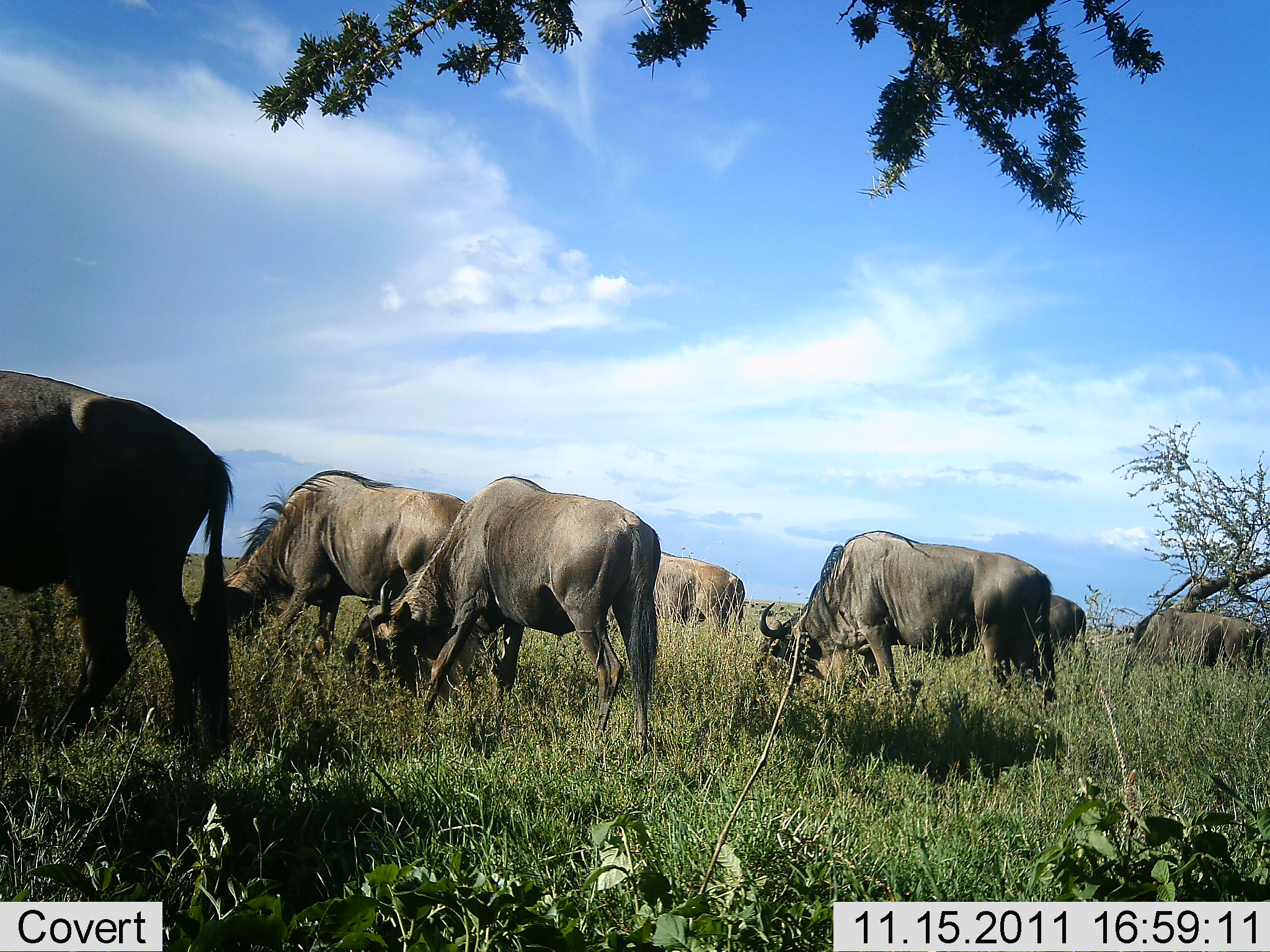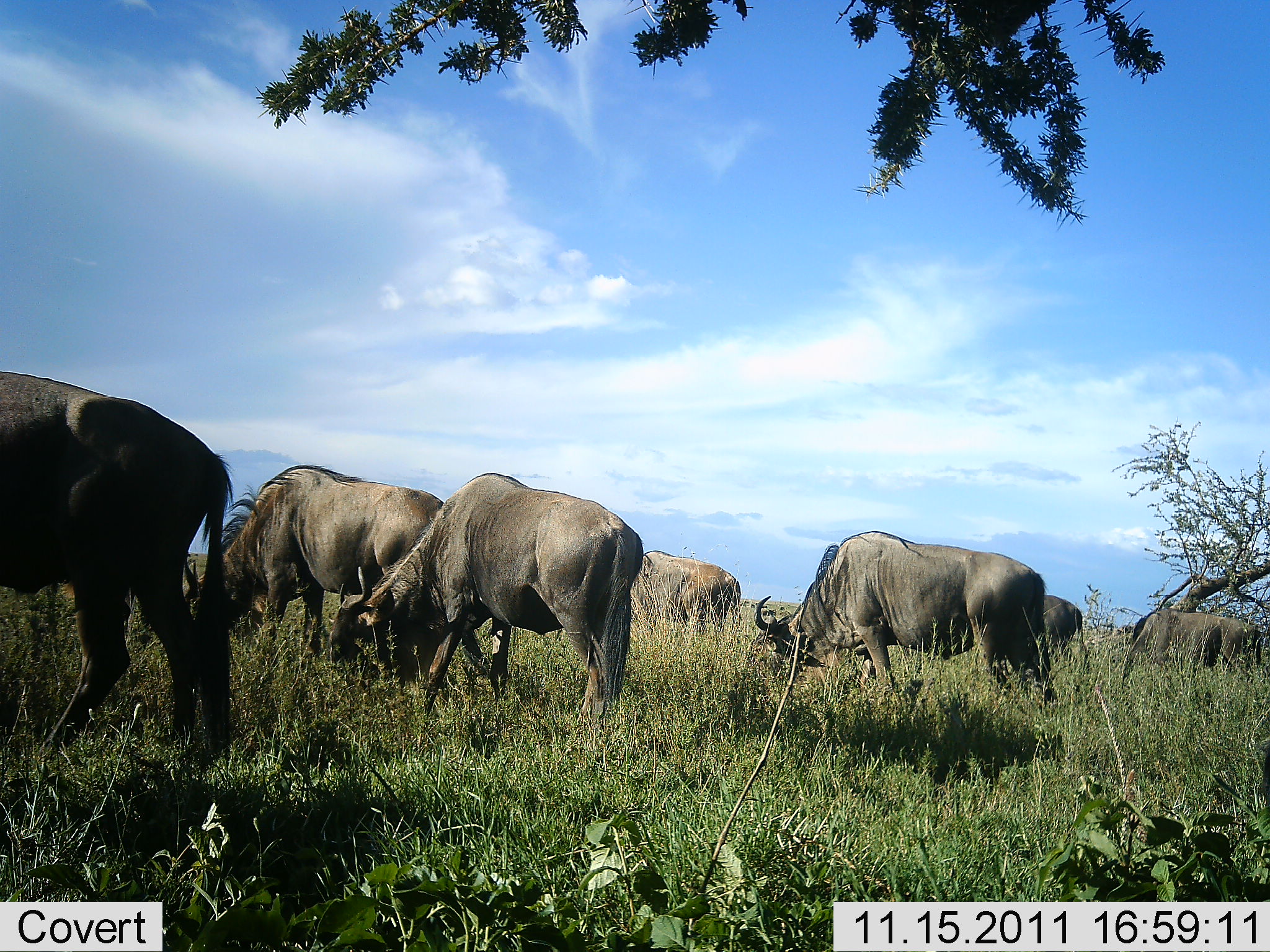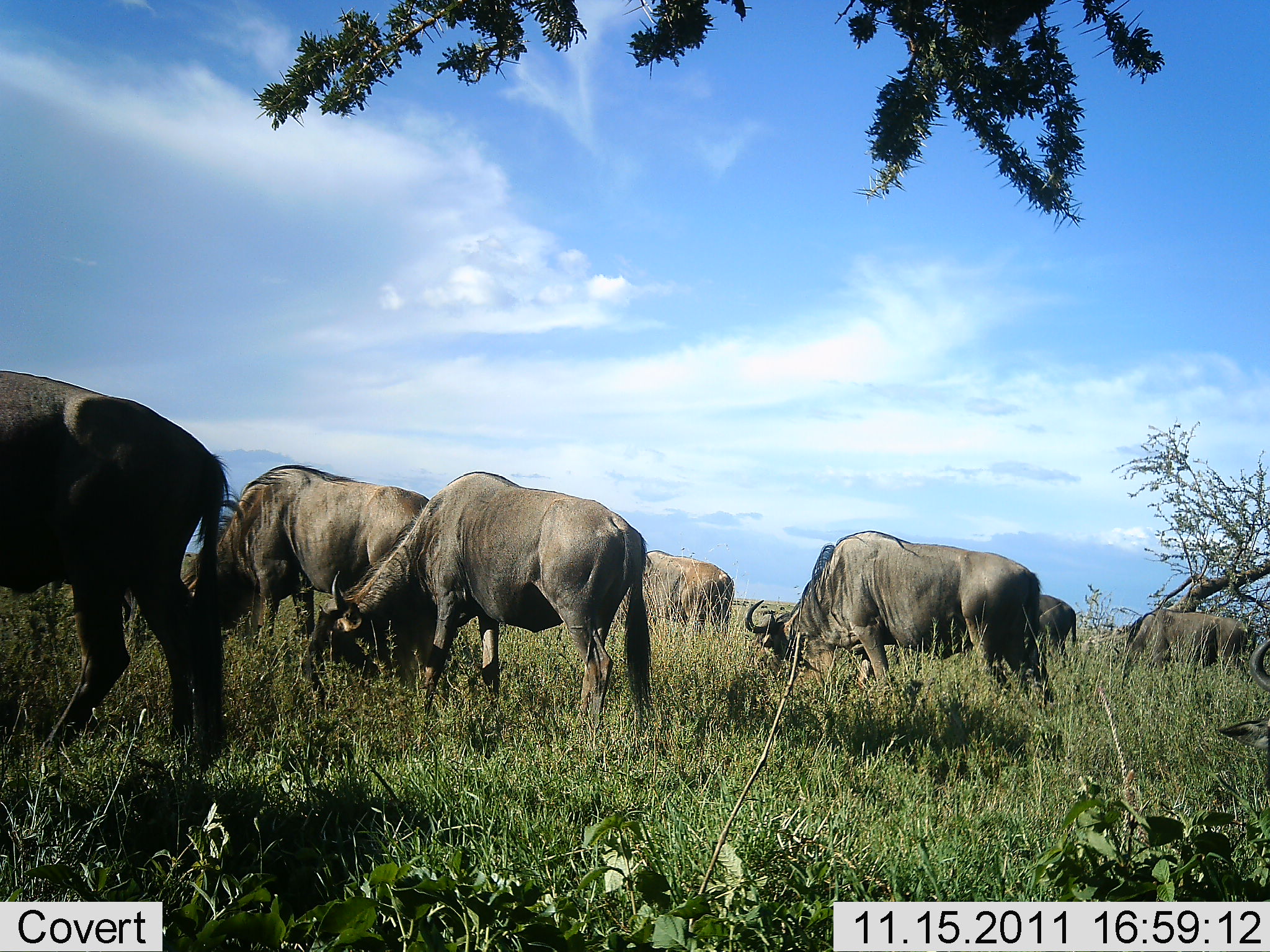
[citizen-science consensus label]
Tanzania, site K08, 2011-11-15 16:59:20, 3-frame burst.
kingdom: Animalia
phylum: Chordata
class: Mammalia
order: Artiodactyla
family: Bovidae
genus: Connochaetes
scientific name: Connochaetes taurinus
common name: blue wildebeest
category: wildebeest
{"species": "wildebeest (blue wildebeest) (Connochaetes taurinus)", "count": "7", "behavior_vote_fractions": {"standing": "14%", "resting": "0%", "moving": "7%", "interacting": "0%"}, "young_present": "0%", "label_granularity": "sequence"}